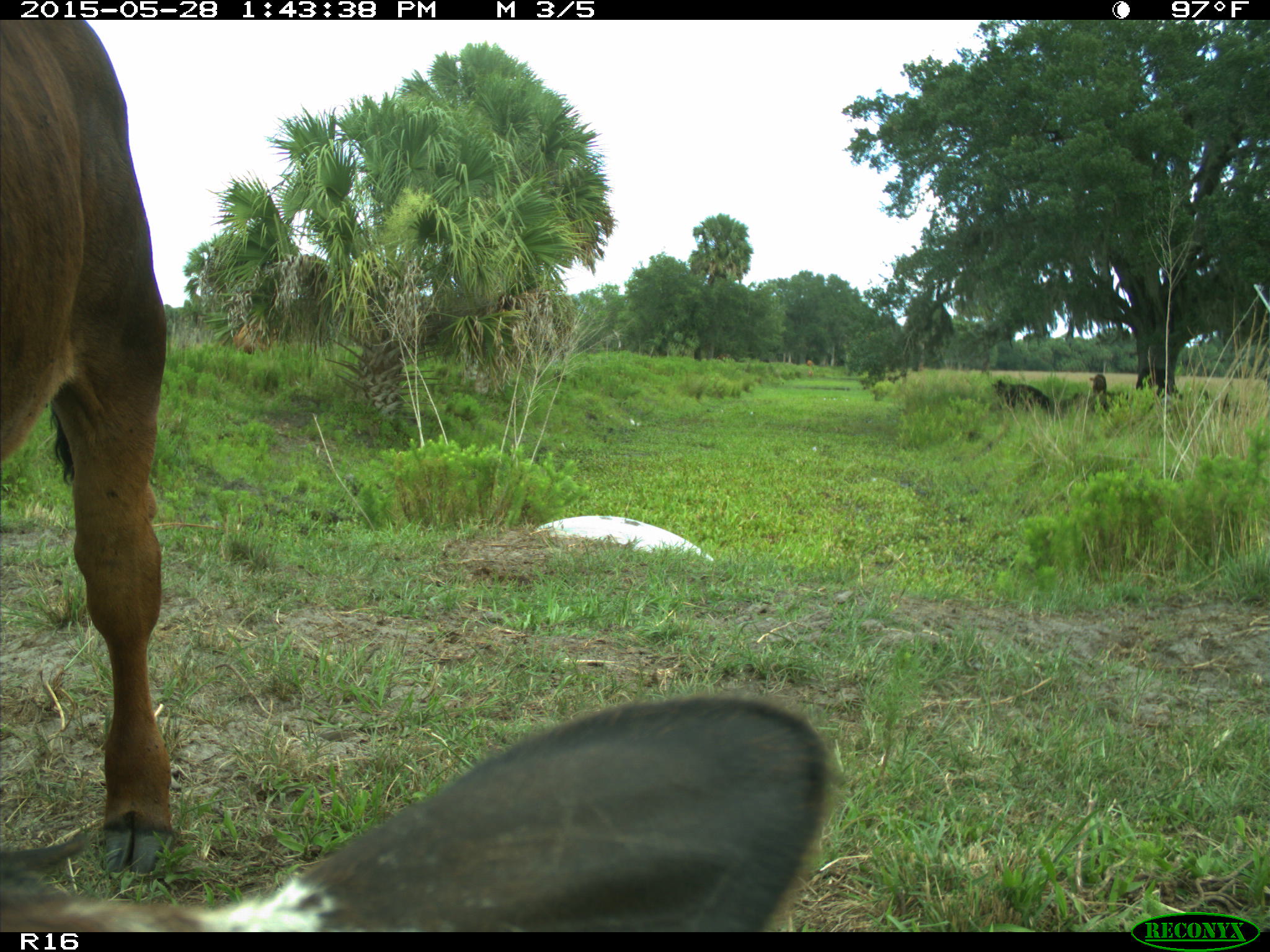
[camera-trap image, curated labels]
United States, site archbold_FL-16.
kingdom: Animalia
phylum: Chordata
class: Mammalia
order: Artiodactyla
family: Bovidae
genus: Bos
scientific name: Bos taurus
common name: domestic cow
Bos taurus (domestic cow).